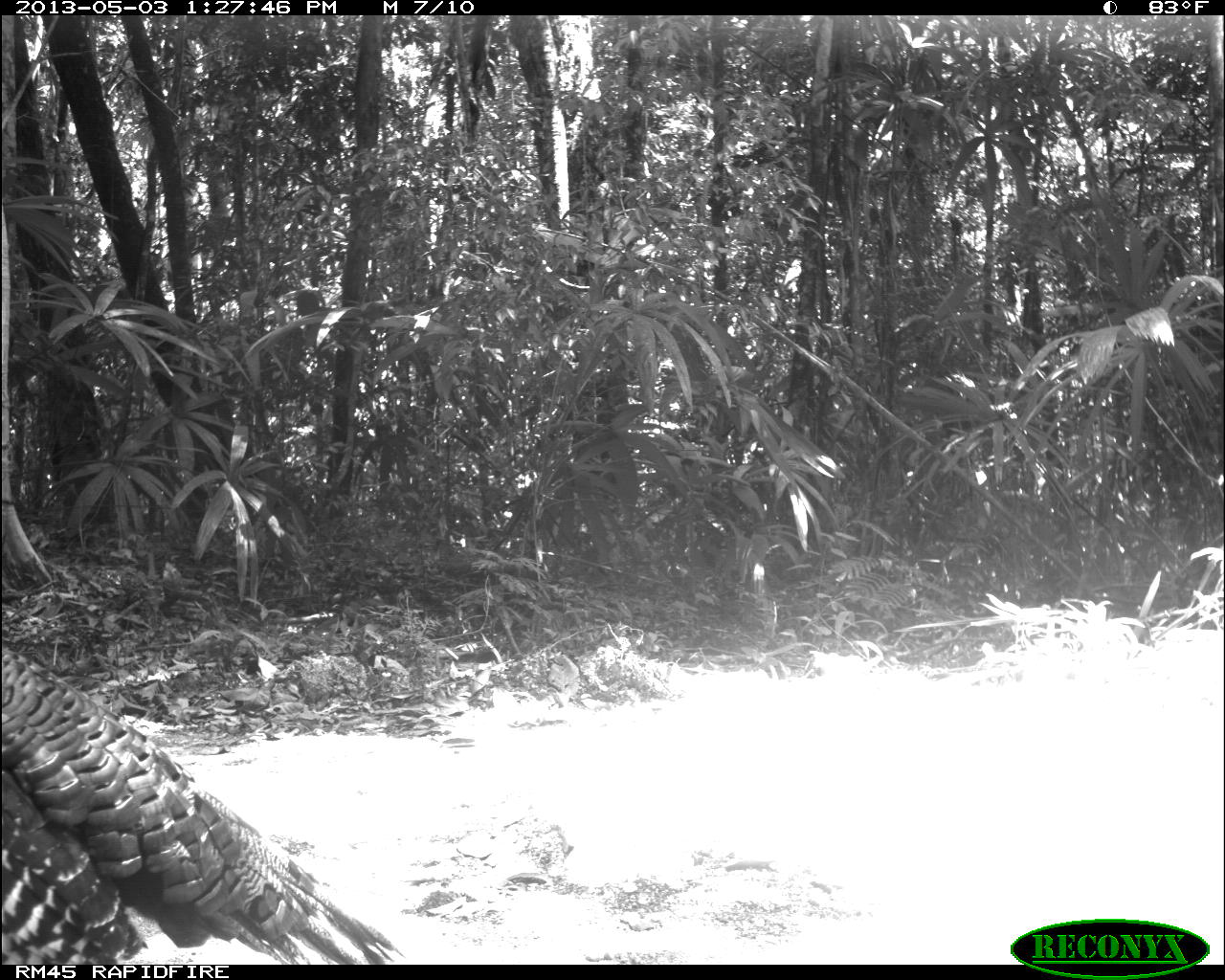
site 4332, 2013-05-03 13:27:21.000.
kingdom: Animalia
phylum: Chordata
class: Aves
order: Galliformes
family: Phasianidae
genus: Meleagris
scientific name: Meleagris ocellata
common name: ocellated turkey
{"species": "Meleagris ocellata (ocellated turkey)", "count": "2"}